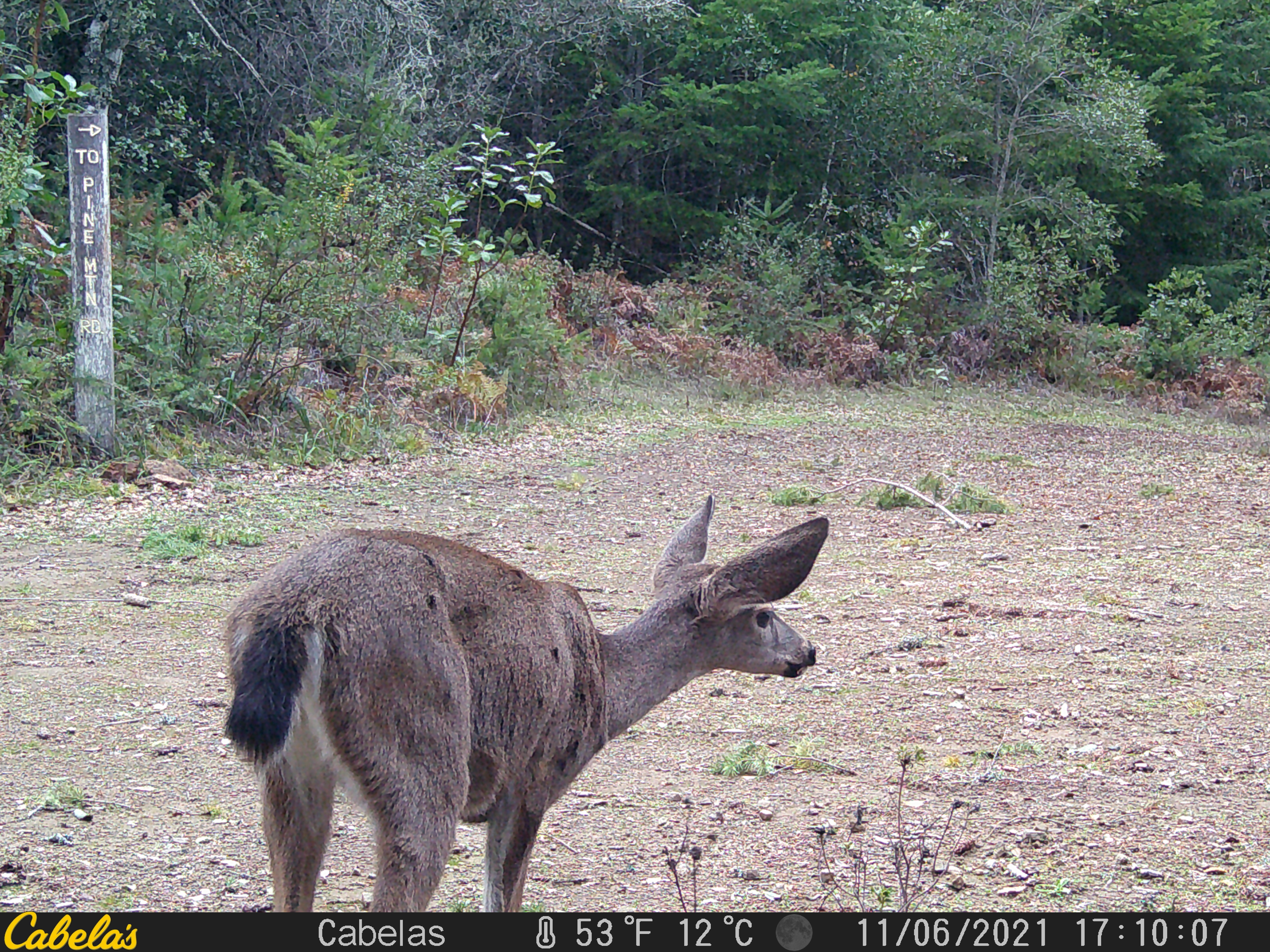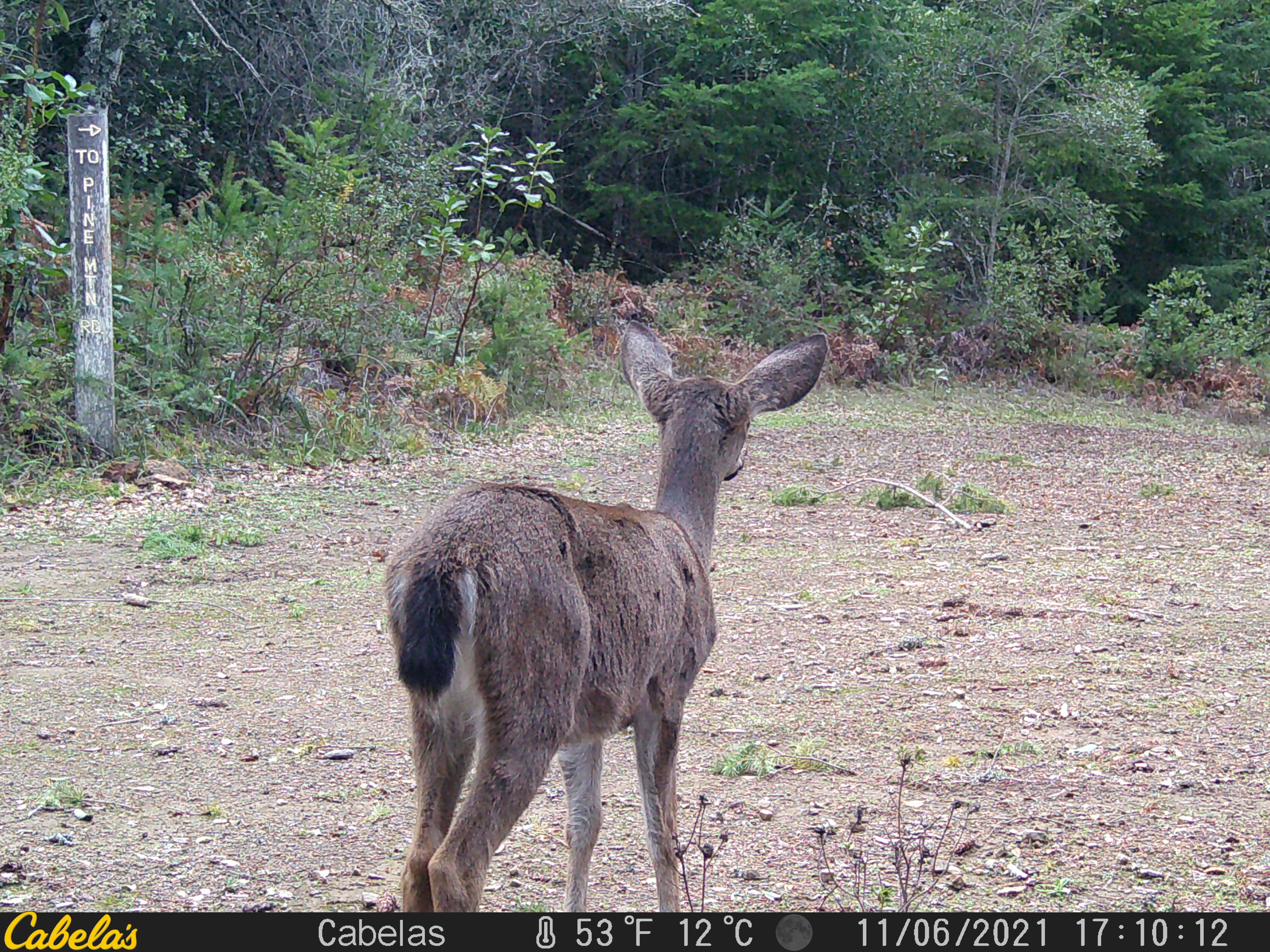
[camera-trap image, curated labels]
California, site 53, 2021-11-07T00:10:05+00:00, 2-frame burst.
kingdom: Animalia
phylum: Chordata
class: Mammalia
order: Artiodactyla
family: Cervidae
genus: Odocoileus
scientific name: Odocoileus hemionus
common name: mule deer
Mule deer (Odocoileus hemionus).